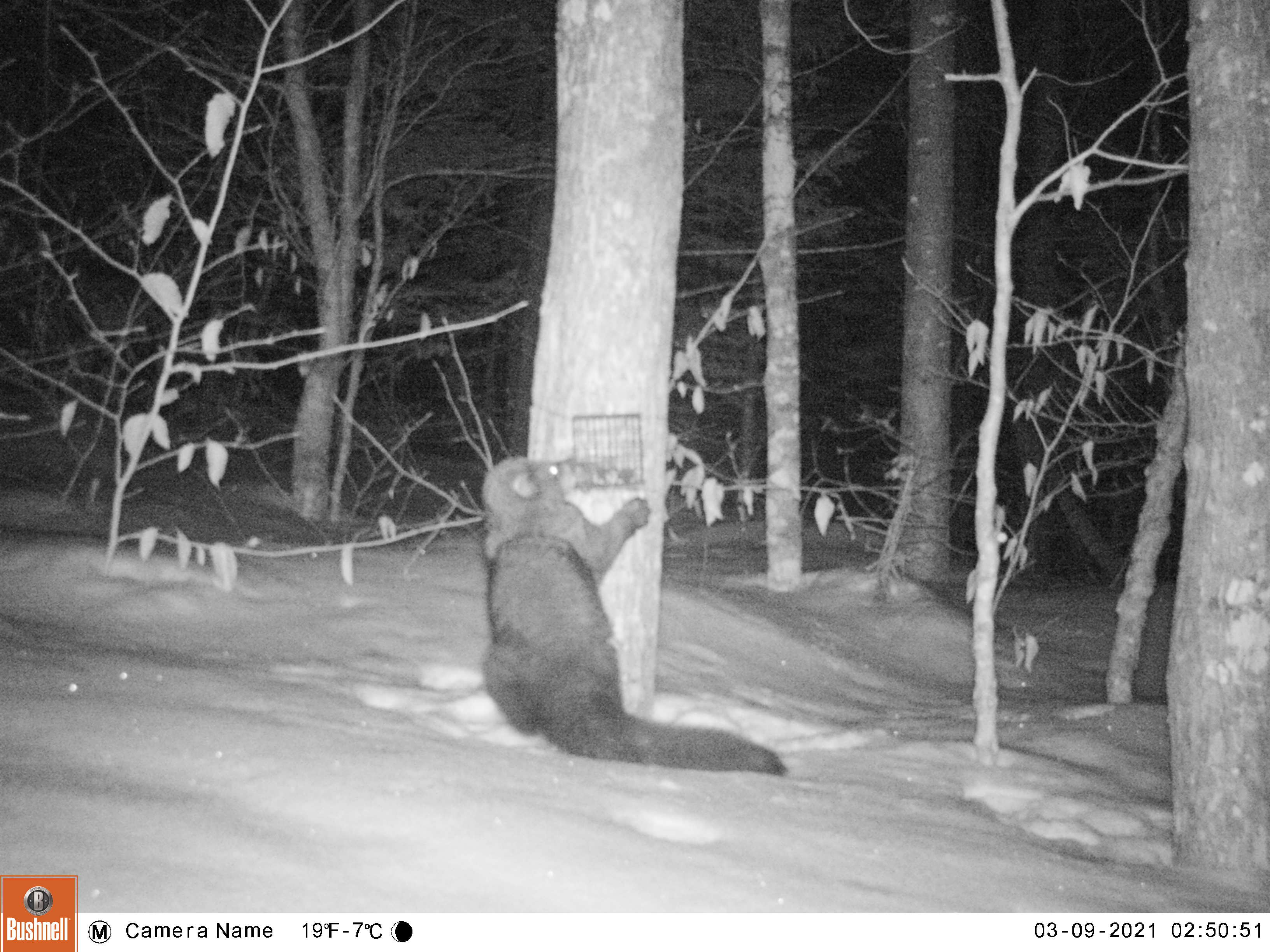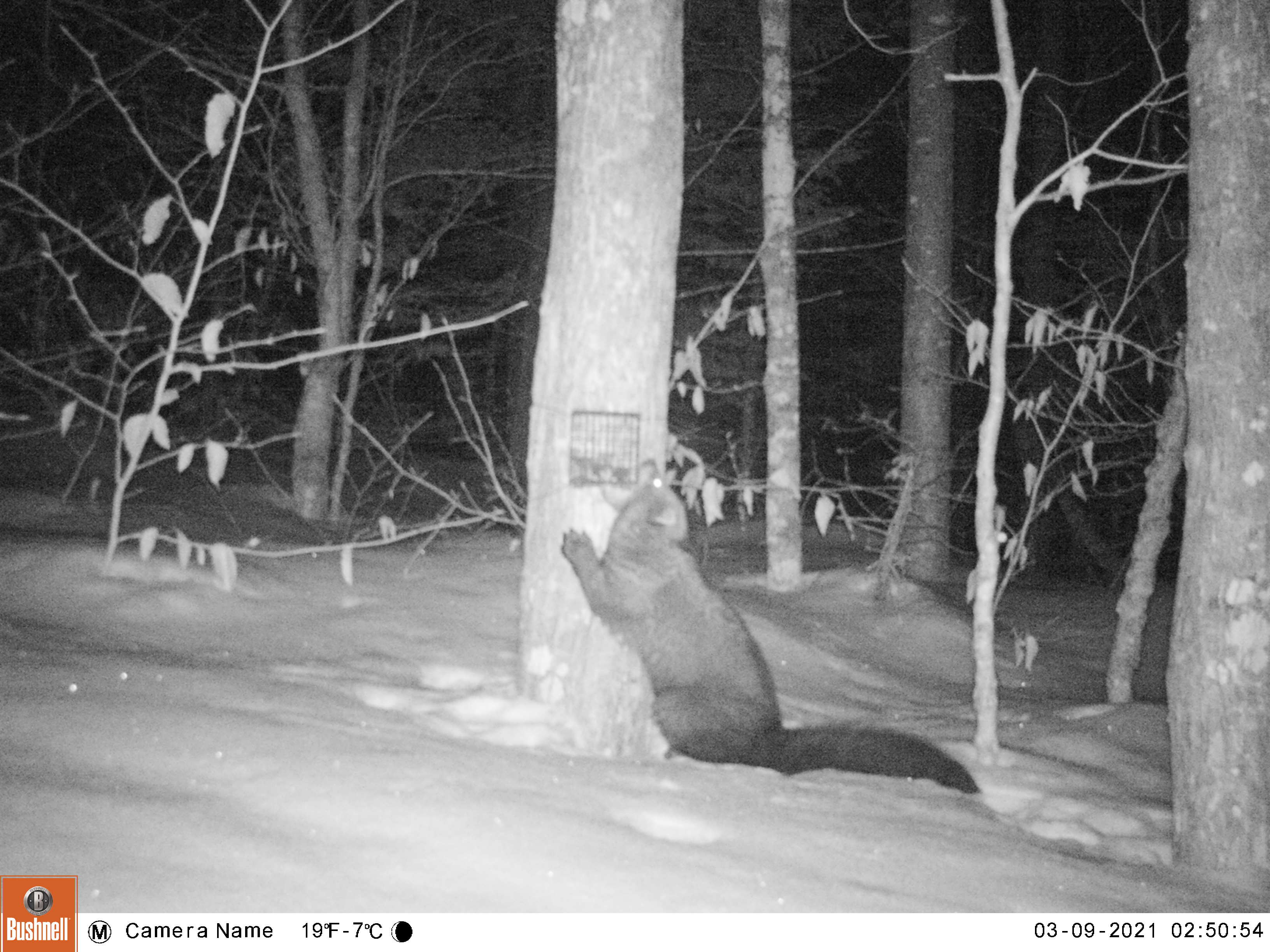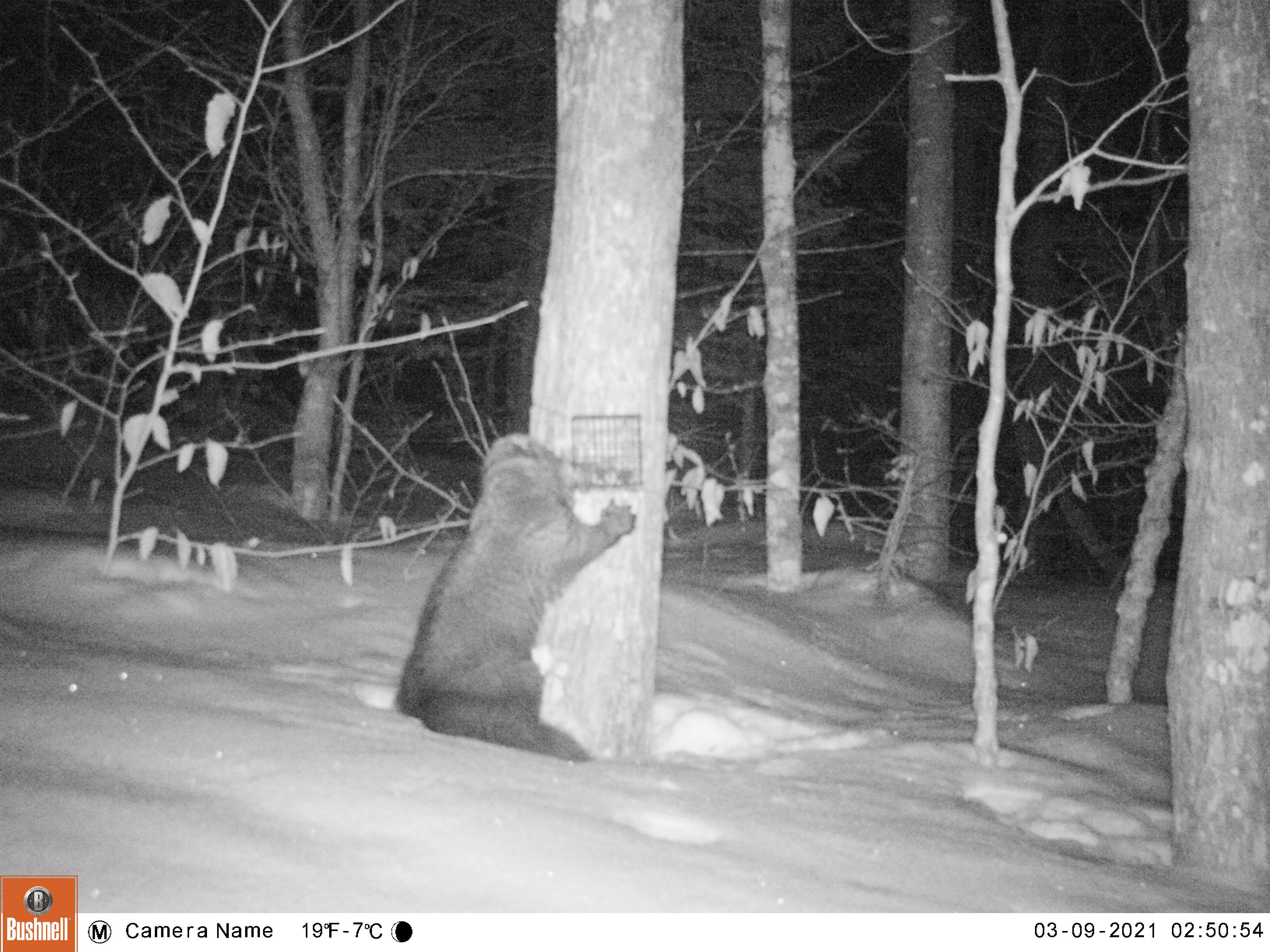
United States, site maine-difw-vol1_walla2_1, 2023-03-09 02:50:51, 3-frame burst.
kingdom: Animalia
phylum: Chordata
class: Mammalia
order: Carnivora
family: Mustelidae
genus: Pekania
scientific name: Pekania pennanti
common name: fisher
Fisher (Pekania pennanti).